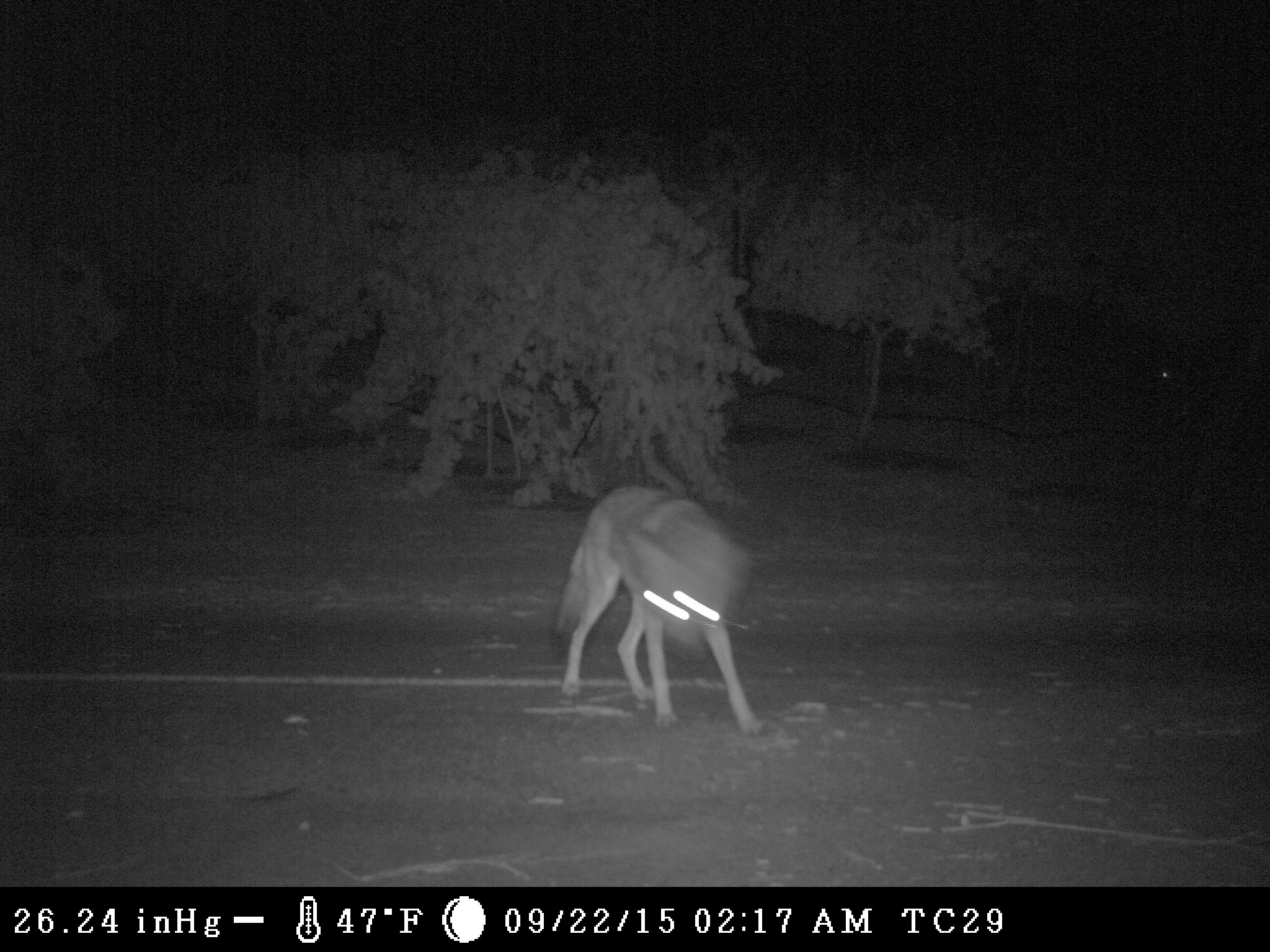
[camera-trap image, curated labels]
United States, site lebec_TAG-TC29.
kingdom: Animalia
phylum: Chordata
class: Mammalia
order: Carnivora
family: Canidae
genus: Canis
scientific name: Canis latrans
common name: coyote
Canis latrans (coyote).